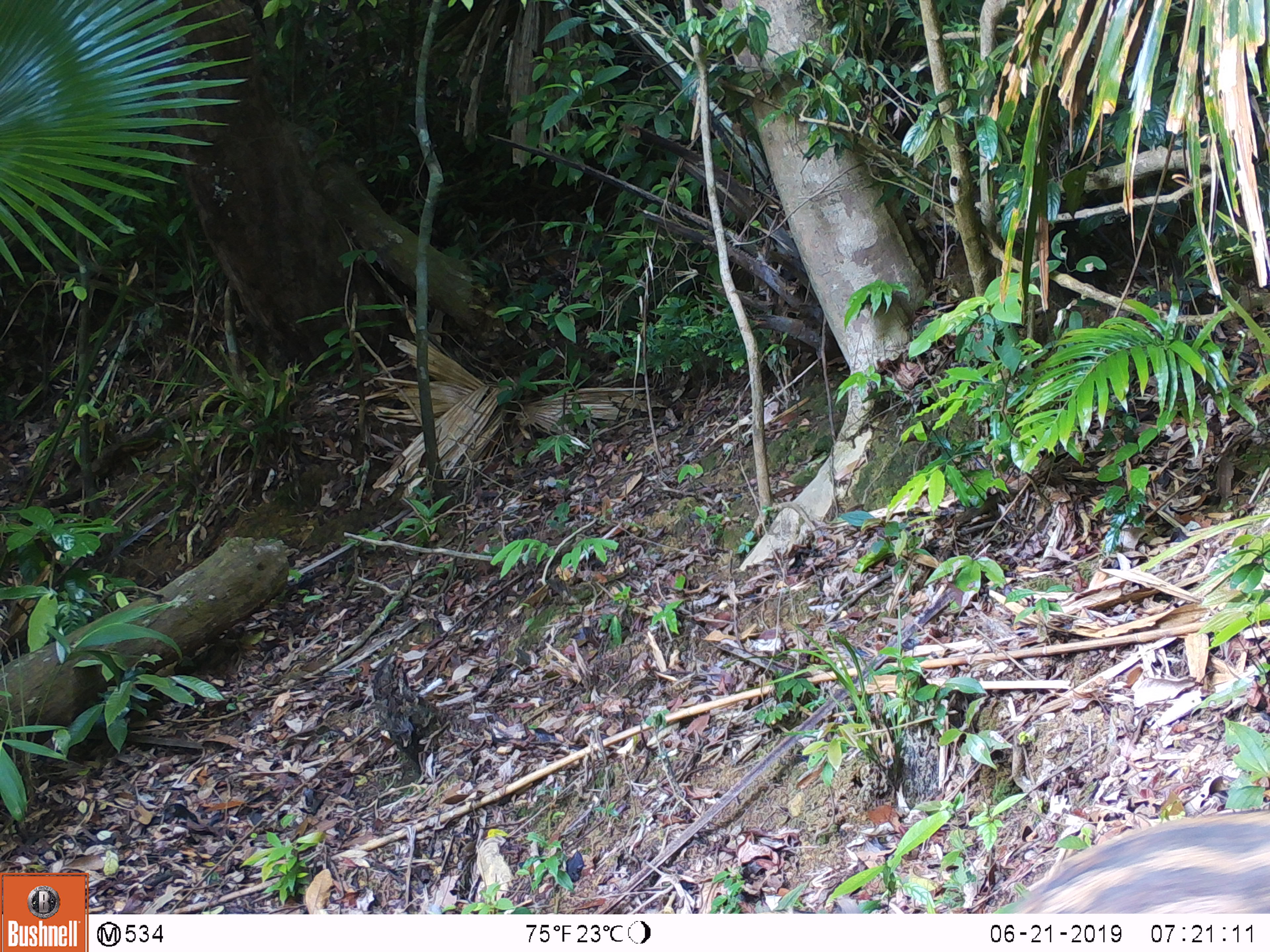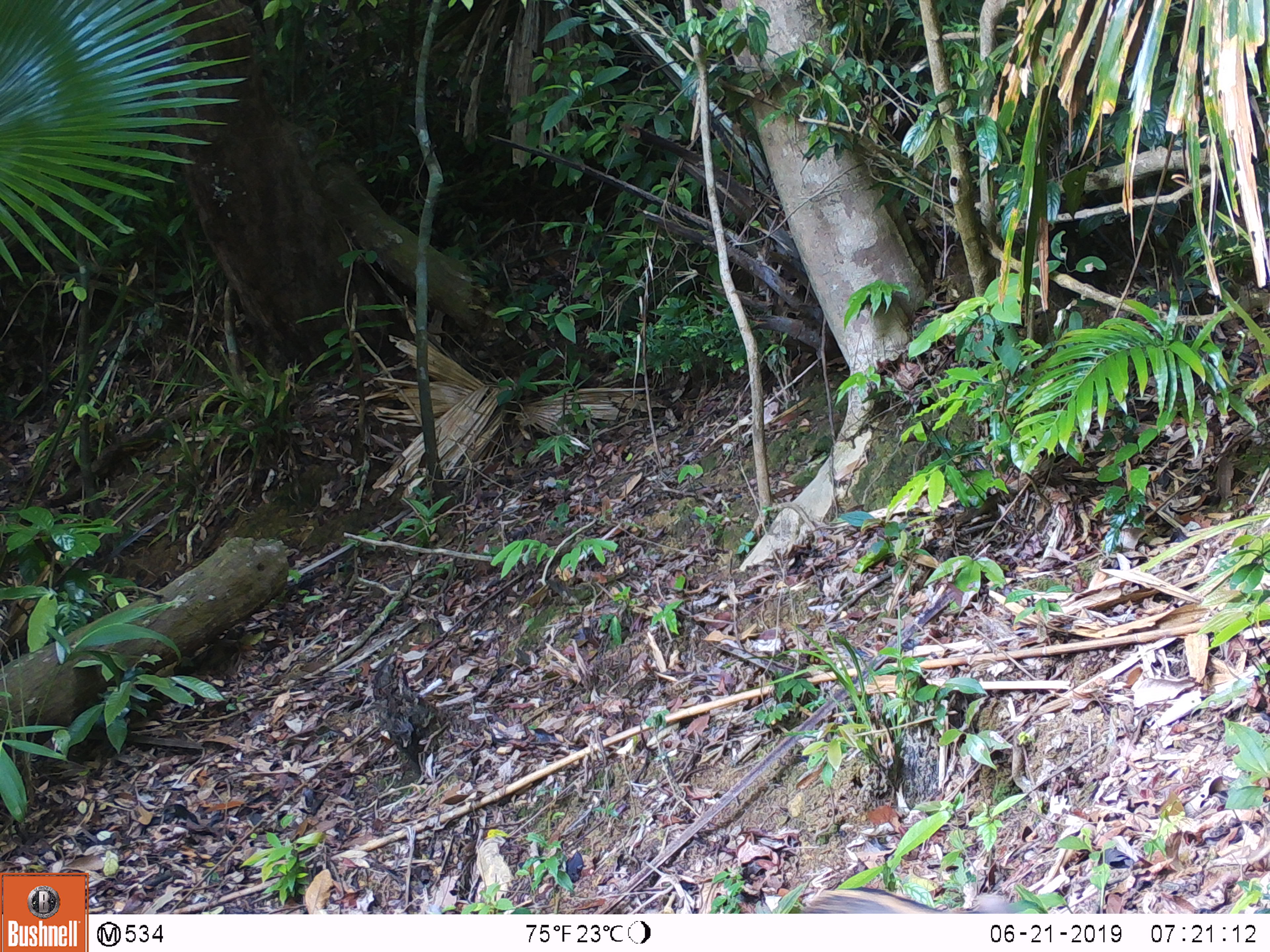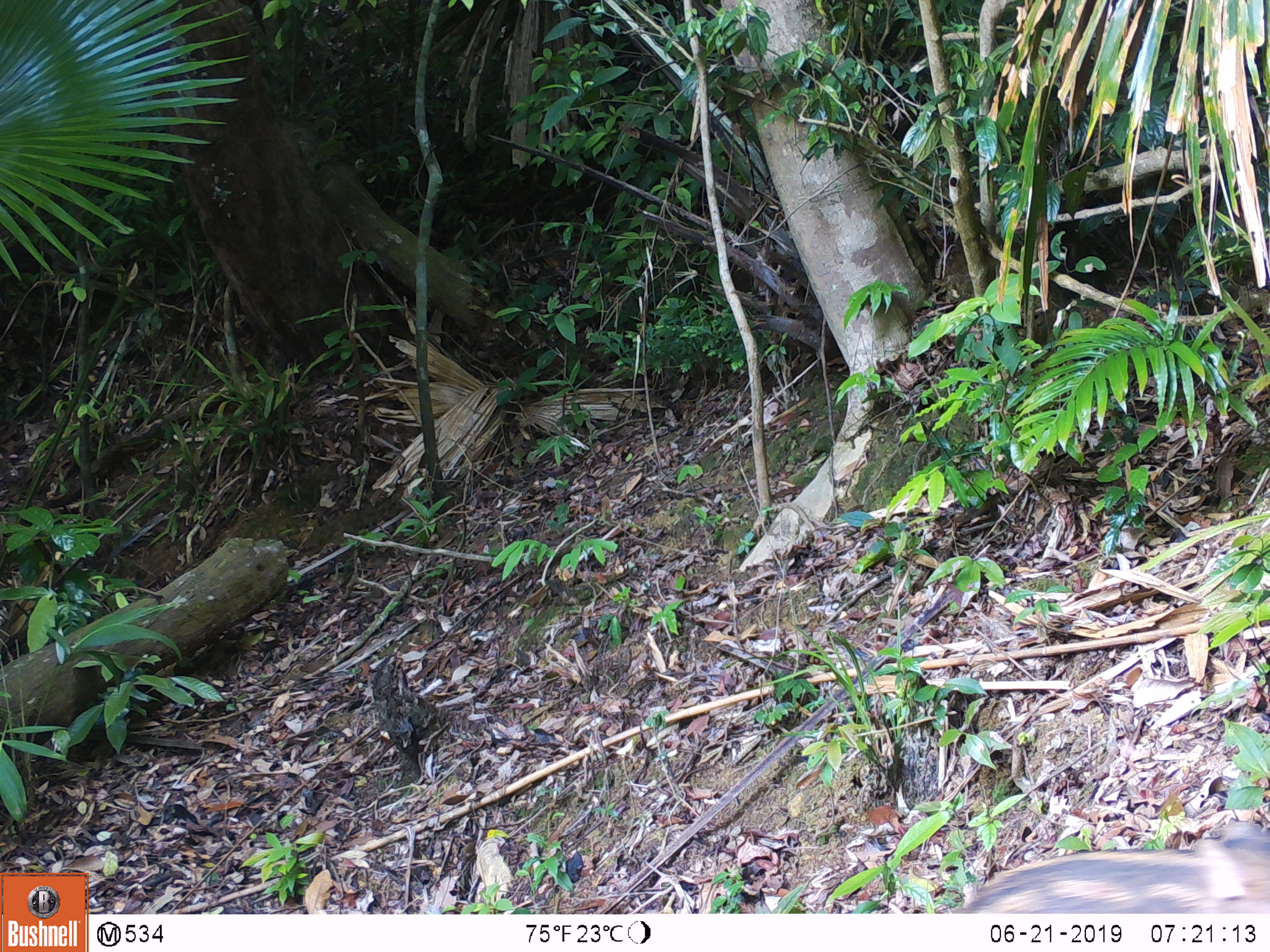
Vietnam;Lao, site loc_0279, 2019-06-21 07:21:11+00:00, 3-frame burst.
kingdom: Animalia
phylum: Chordata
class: Mammalia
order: Artiodactyla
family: Suidae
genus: Sus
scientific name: Sus scrofa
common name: eurasian wild pig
Eurasian wild pig (Sus scrofa). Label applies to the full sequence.